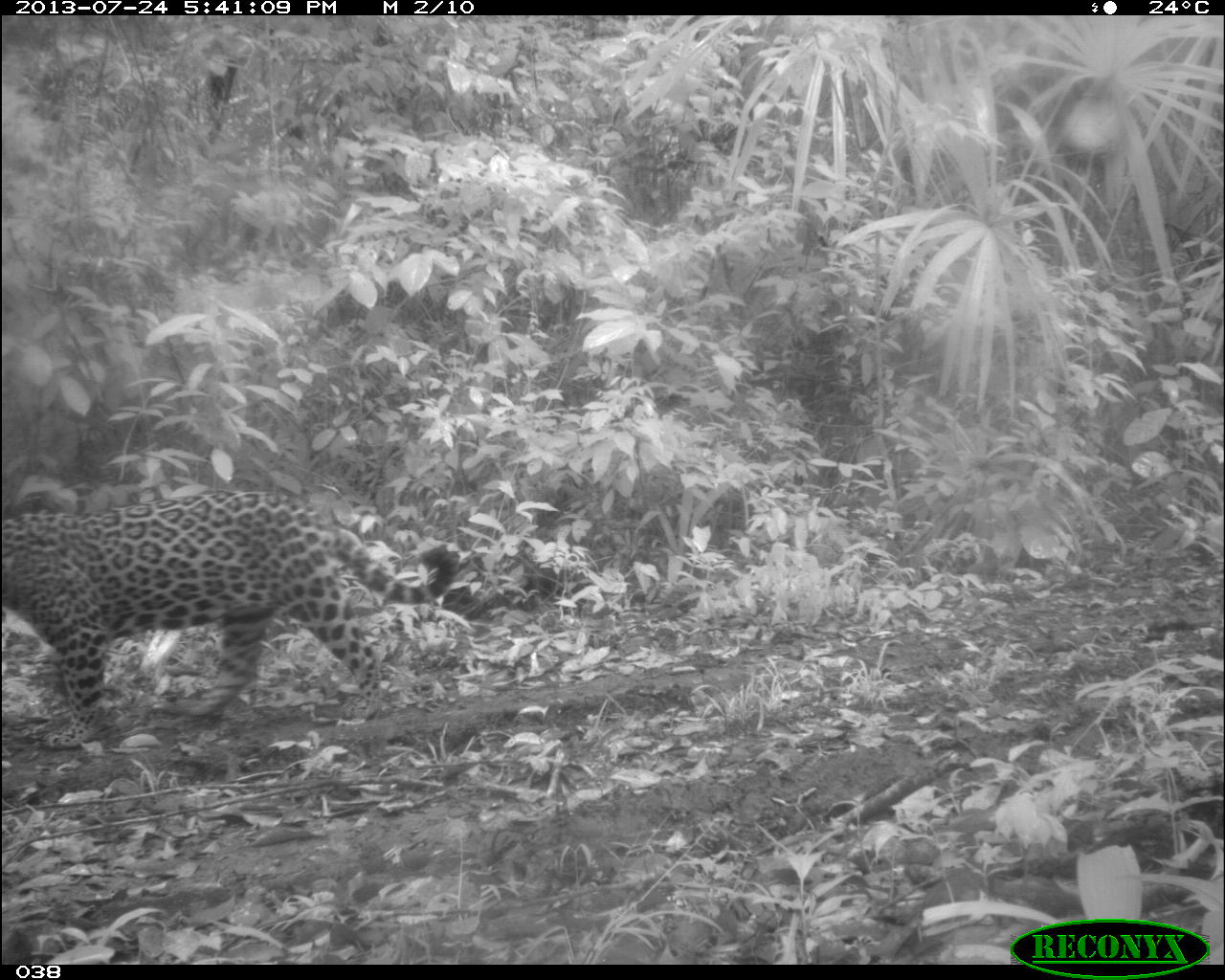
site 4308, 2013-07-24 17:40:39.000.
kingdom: Animalia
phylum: Chordata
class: Mammalia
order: Carnivora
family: Felidae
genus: Panthera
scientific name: Panthera onca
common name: jaguar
Panthera onca (jaguar), count 2.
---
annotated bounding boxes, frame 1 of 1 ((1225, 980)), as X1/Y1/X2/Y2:
panthera onca: 2/488/457/744